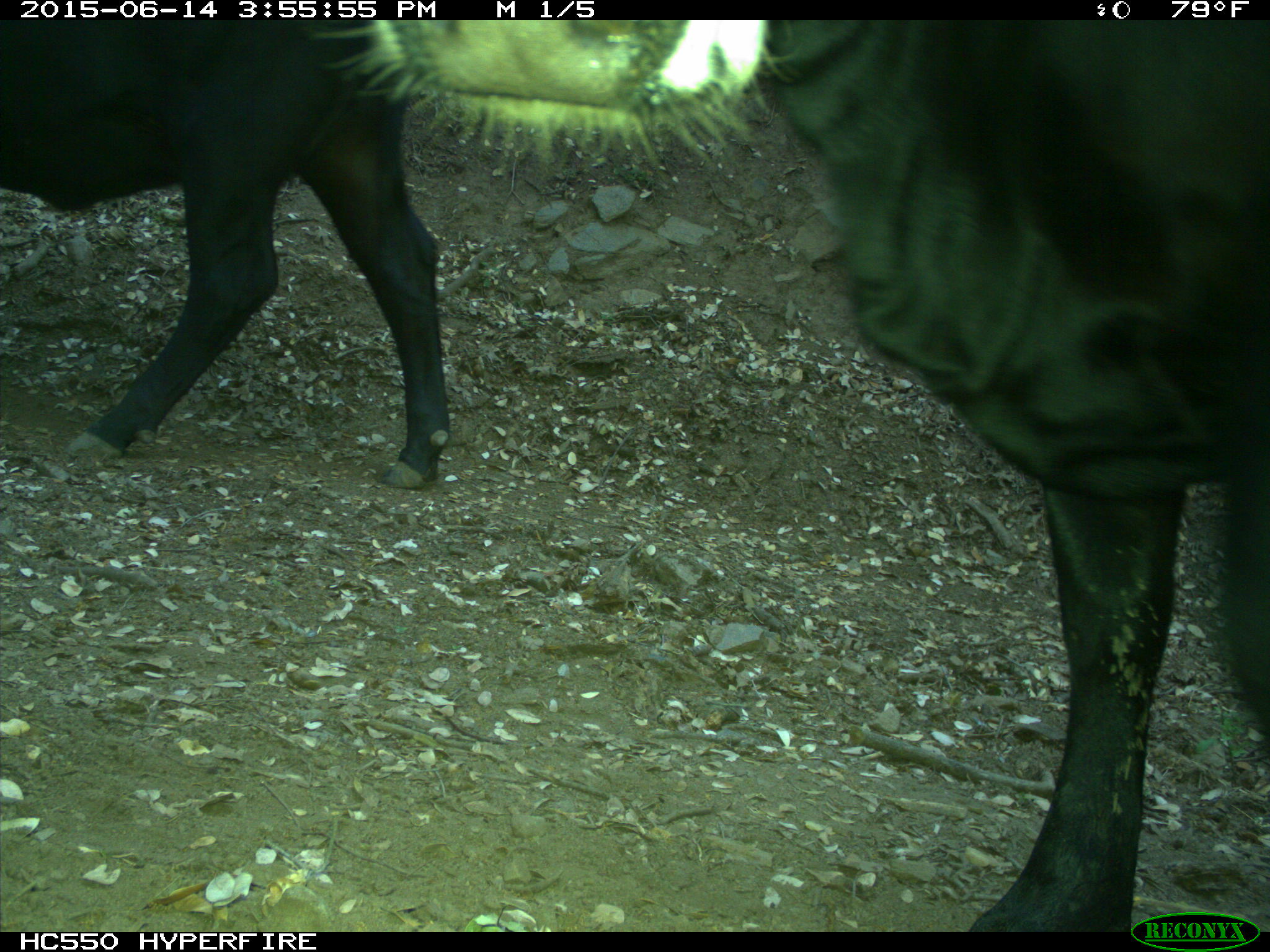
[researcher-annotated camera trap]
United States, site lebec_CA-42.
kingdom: Animalia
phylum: Chordata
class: Mammalia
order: Artiodactyla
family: Bovidae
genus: Bos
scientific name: Bos taurus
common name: domestic cow